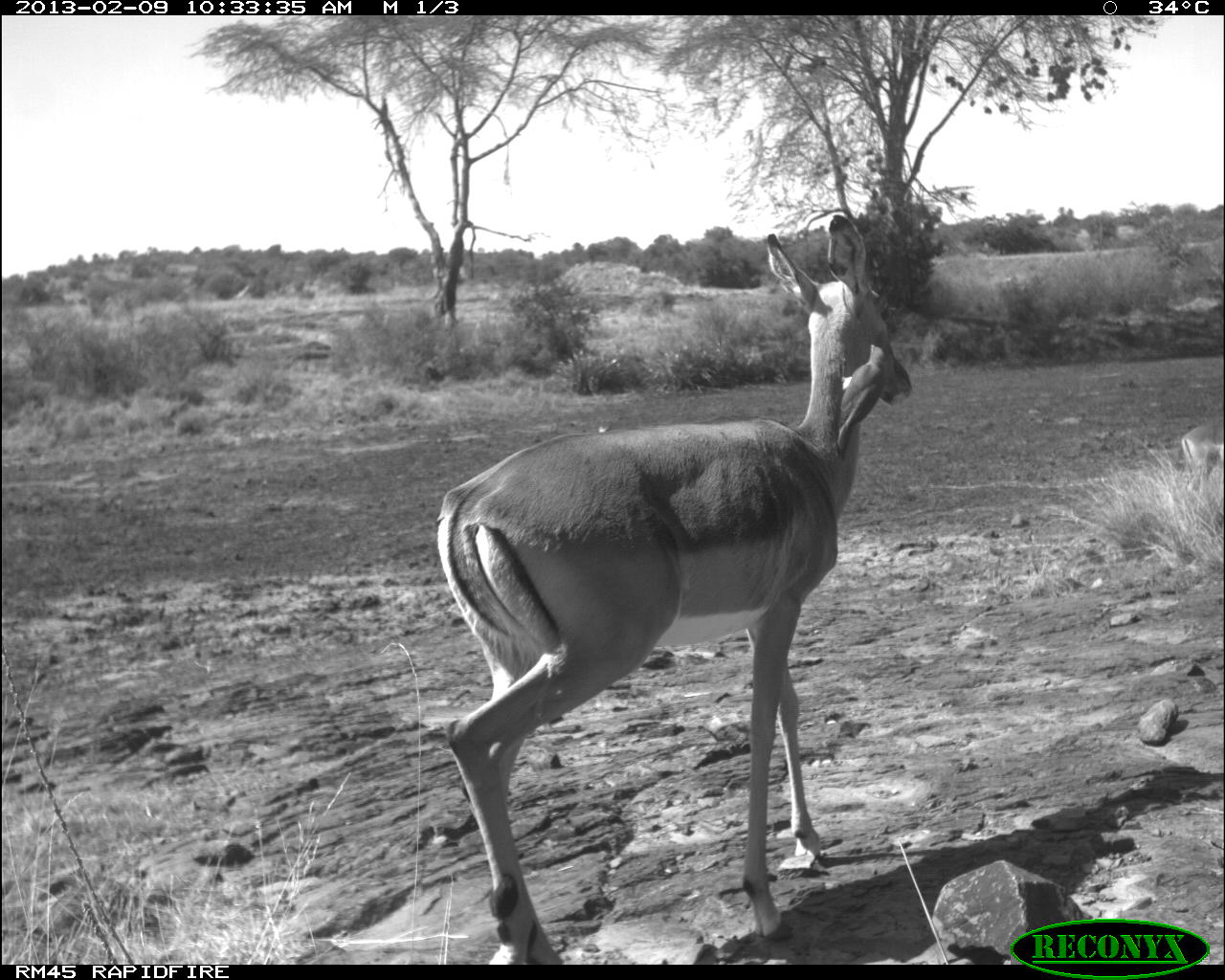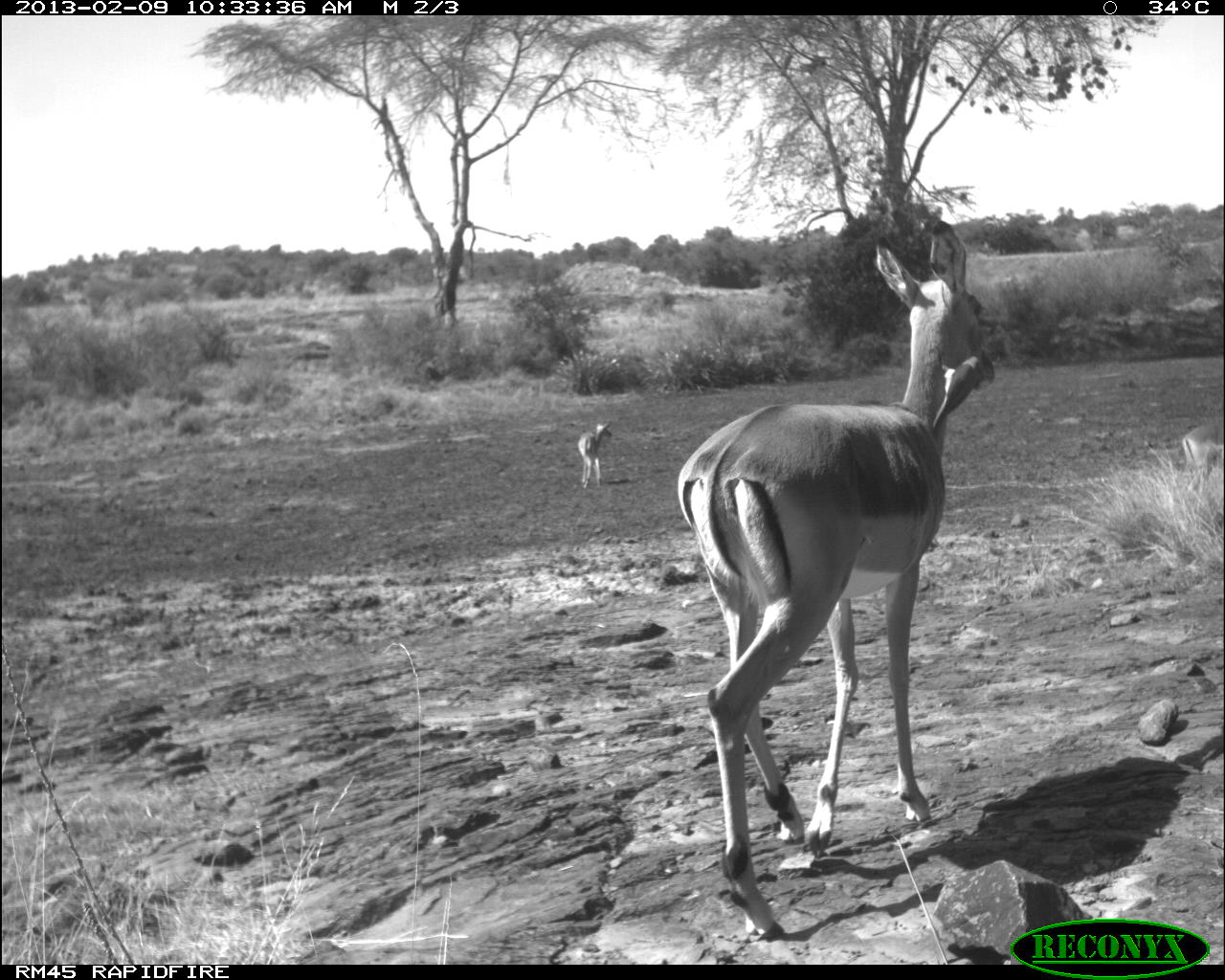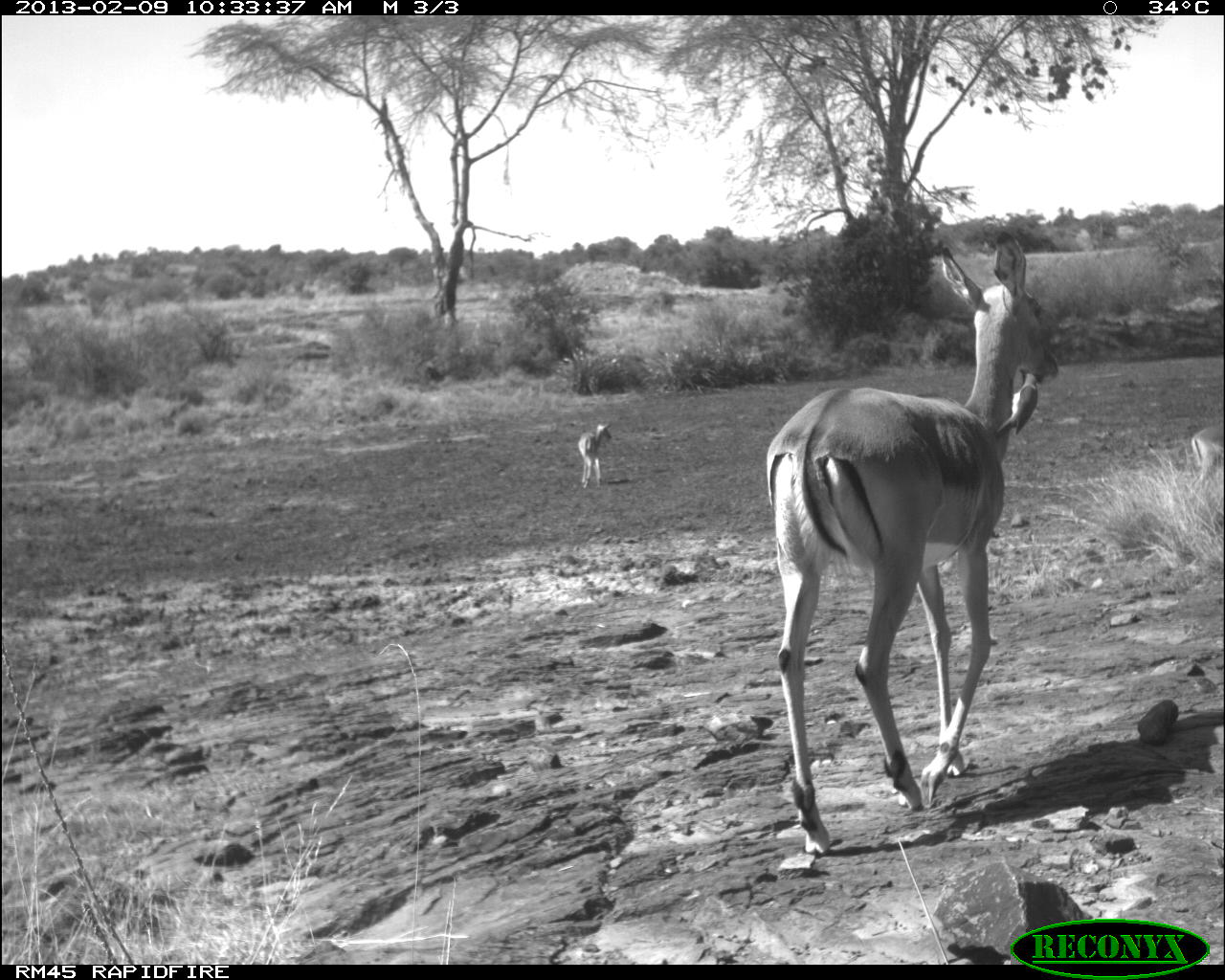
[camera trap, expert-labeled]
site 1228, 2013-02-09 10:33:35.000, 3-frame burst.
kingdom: Animalia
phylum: Chordata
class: Mammalia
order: Artiodactyla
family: Bovidae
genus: Aepyceros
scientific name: Aepyceros melampus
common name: impala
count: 1